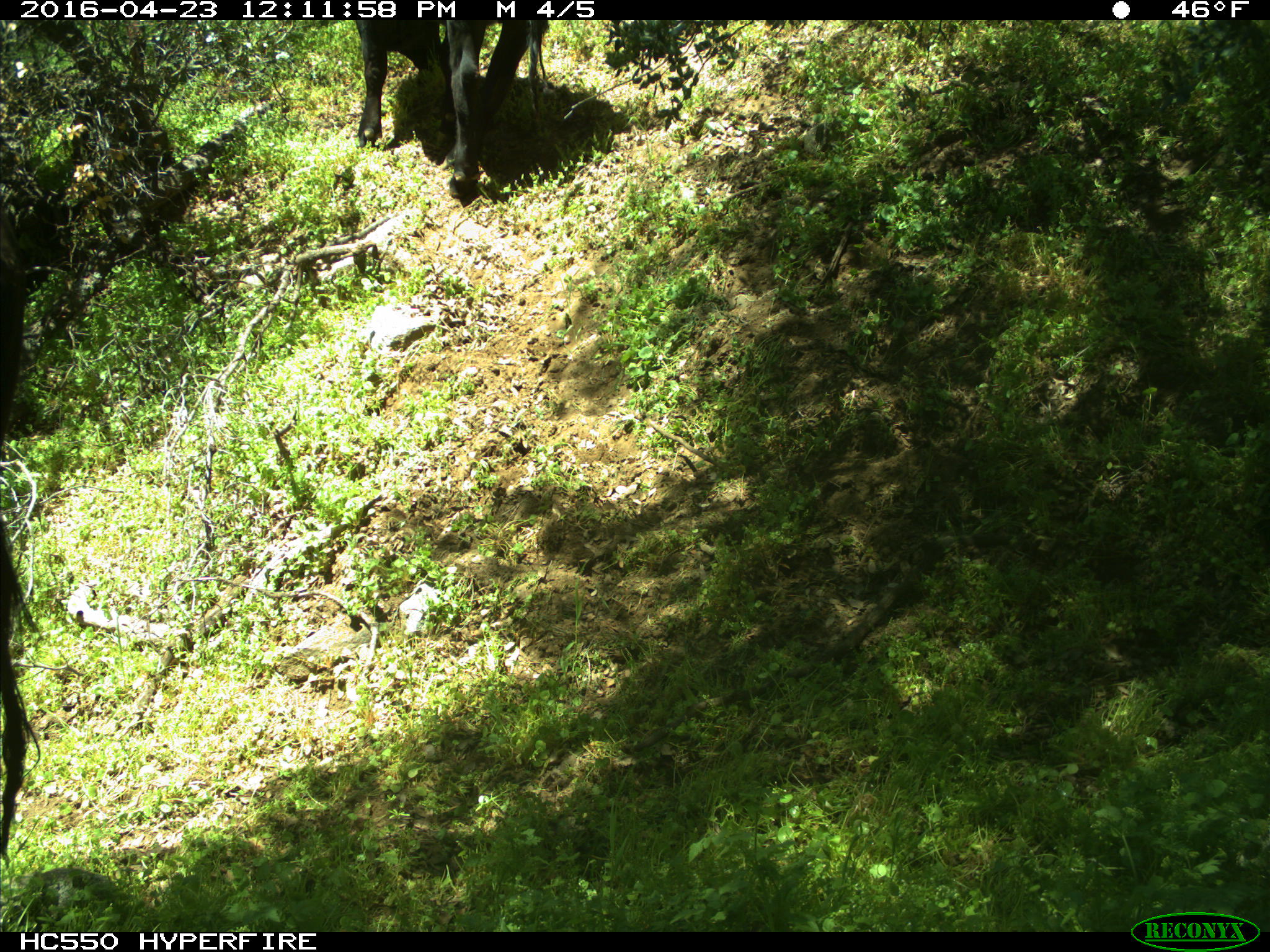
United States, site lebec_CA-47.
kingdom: Animalia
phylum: Chordata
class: Mammalia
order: Artiodactyla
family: Bovidae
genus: Bos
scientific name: Bos taurus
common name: domestic cow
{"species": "Bos taurus (domestic cow)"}